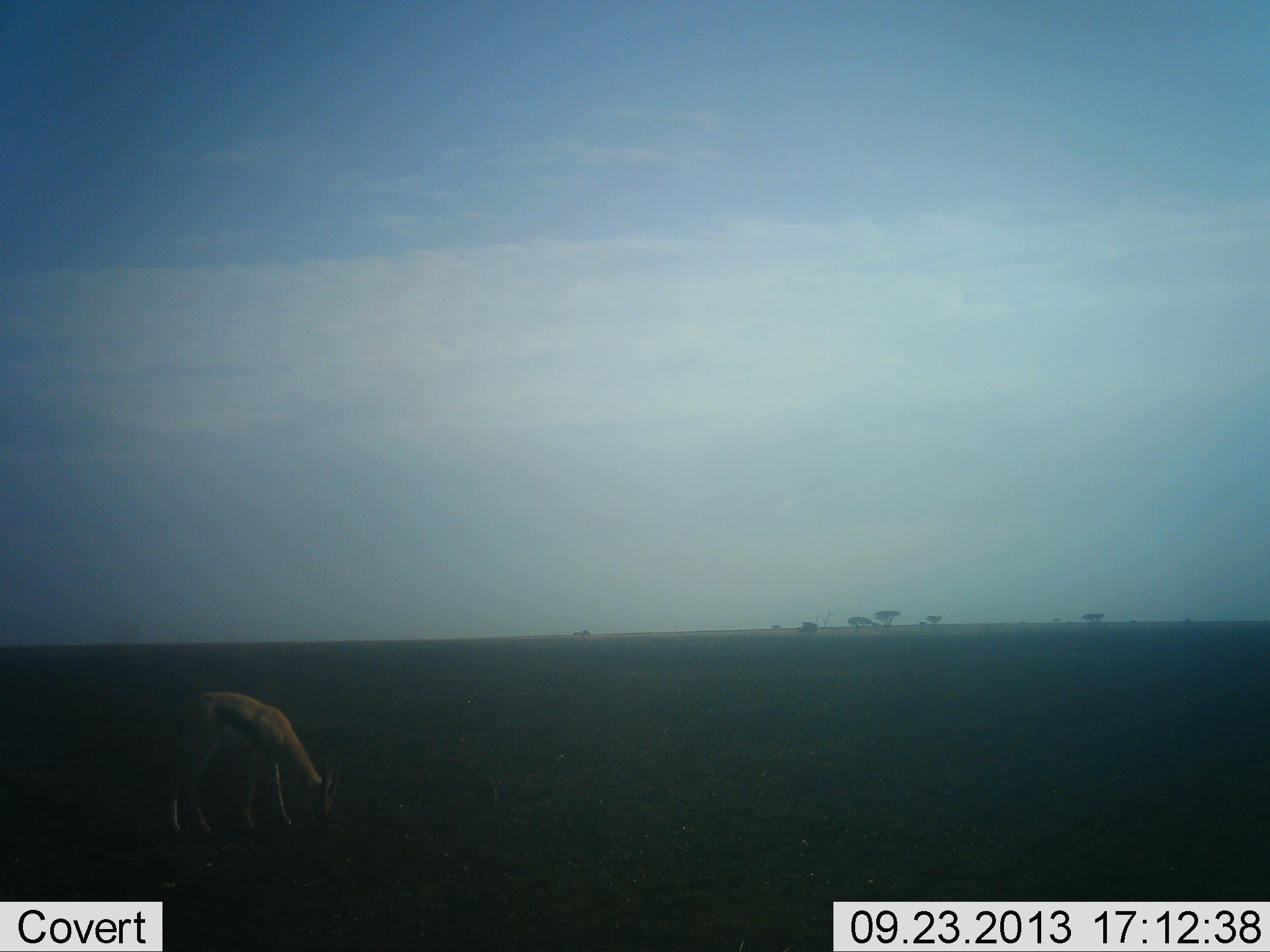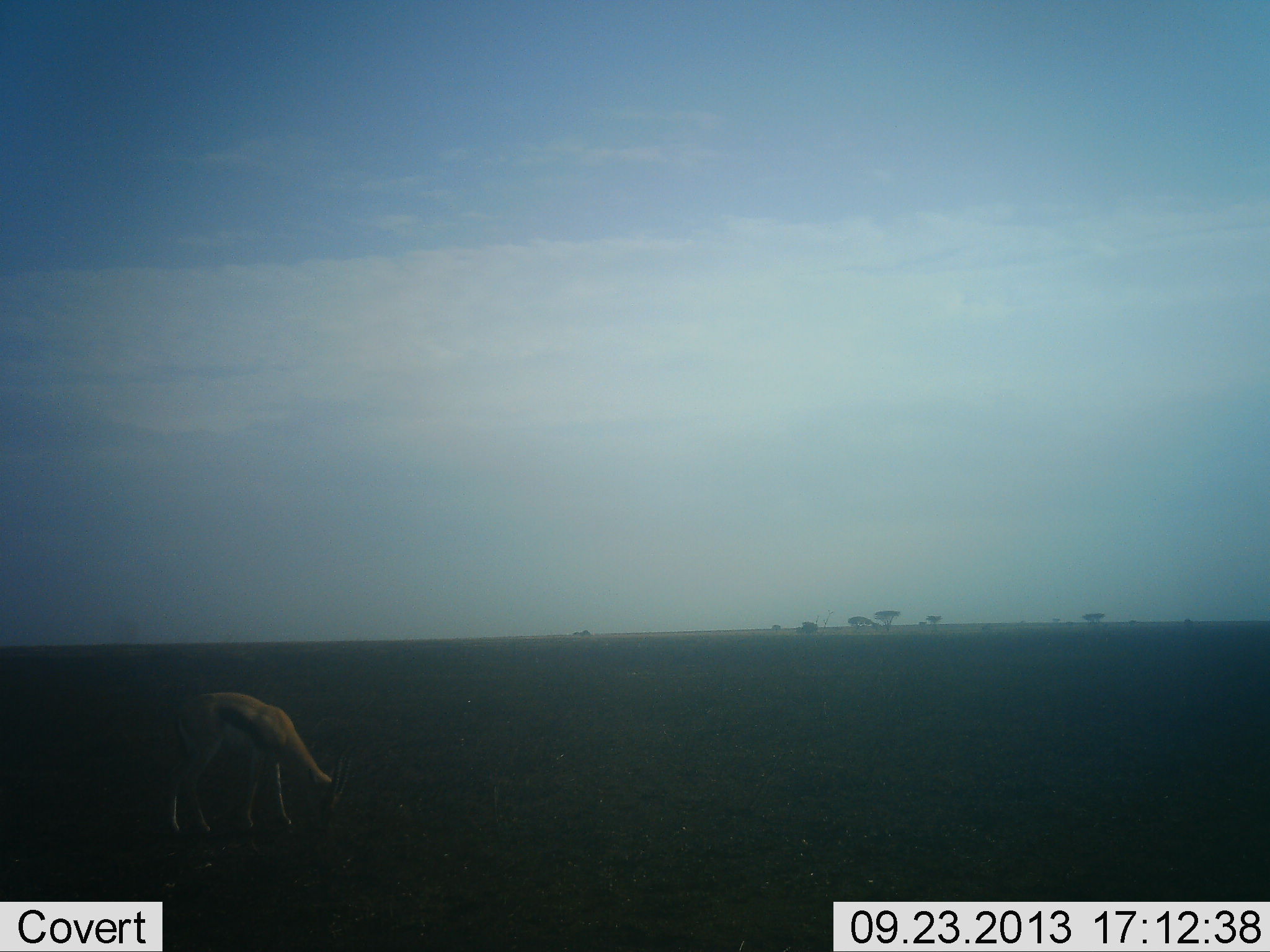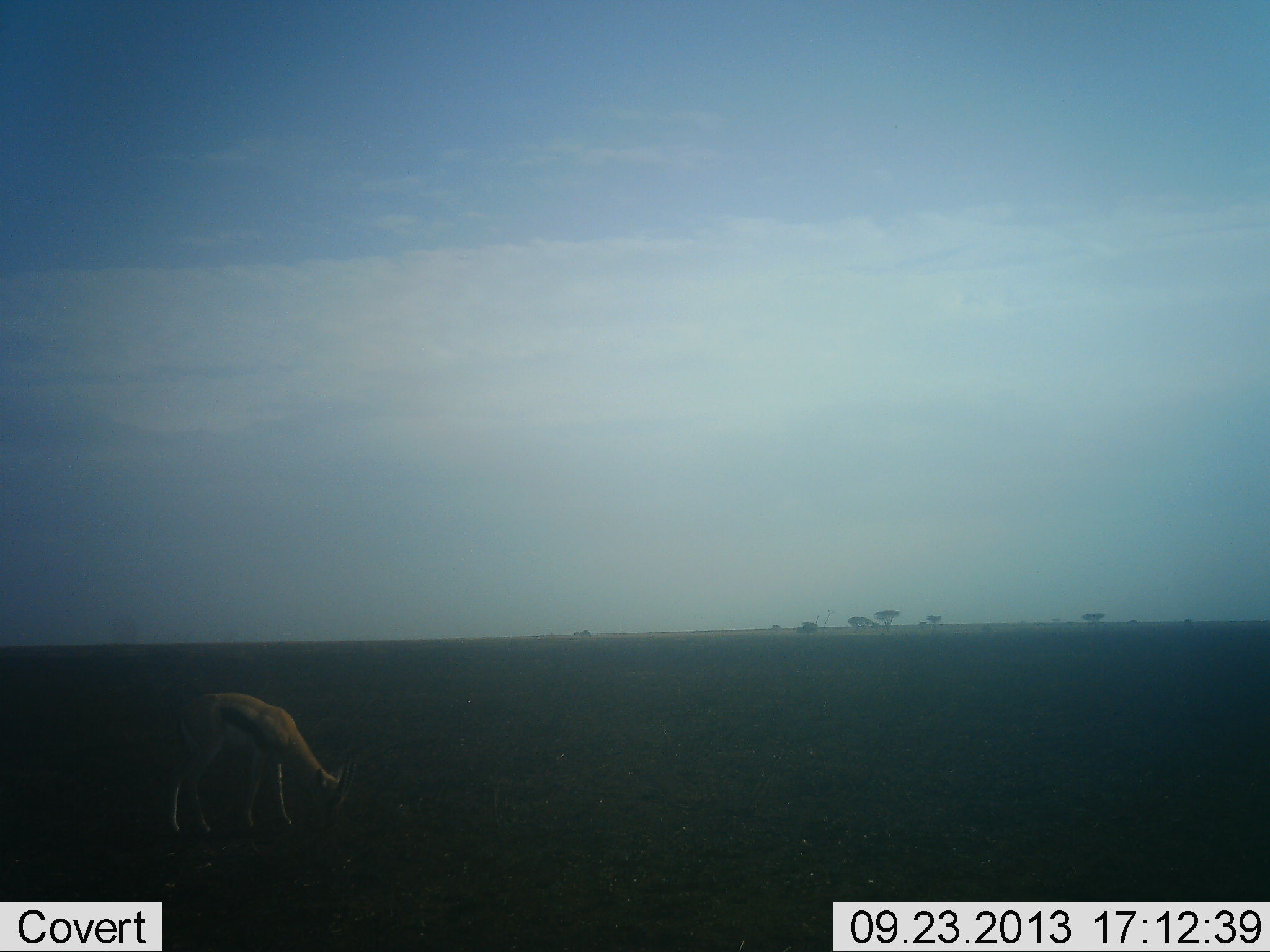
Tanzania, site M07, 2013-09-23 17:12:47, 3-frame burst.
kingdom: Animalia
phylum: Chordata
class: Mammalia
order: Artiodactyla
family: Bovidae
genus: Eudorcas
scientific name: Eudorcas thomsonii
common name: thomson's gazelle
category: gazellethomsons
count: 1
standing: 10%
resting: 0%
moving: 0%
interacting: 0%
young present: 0%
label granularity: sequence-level